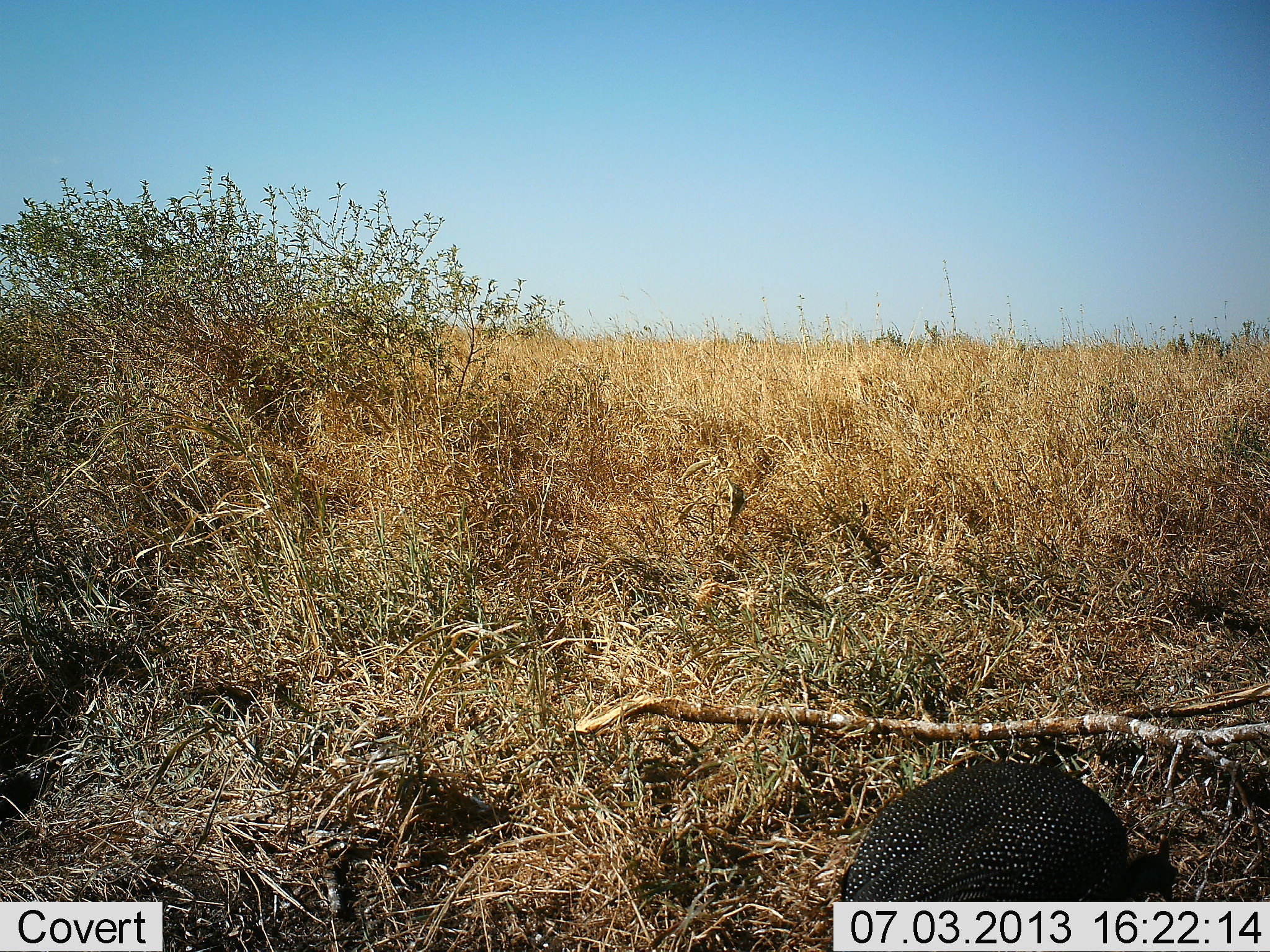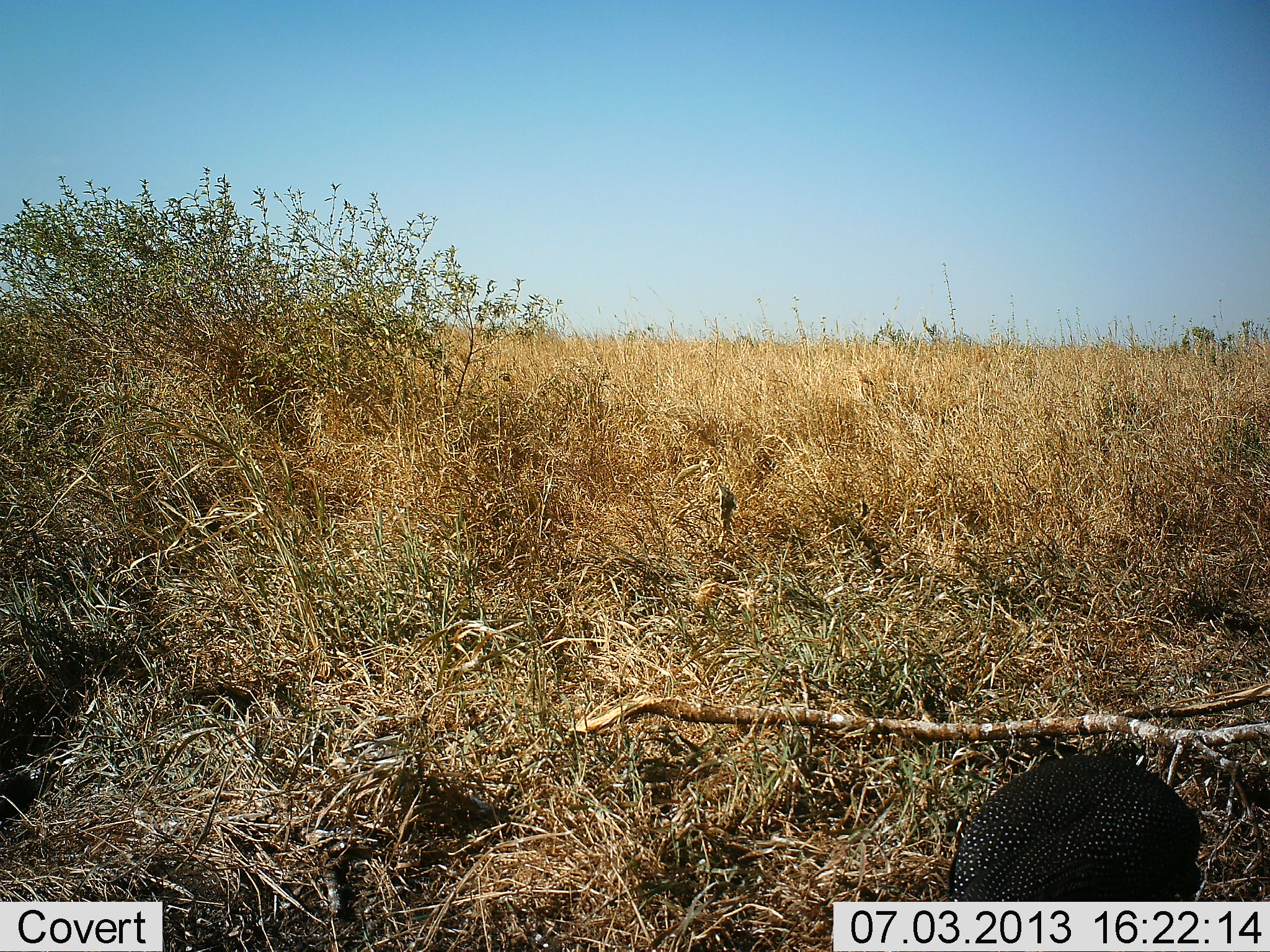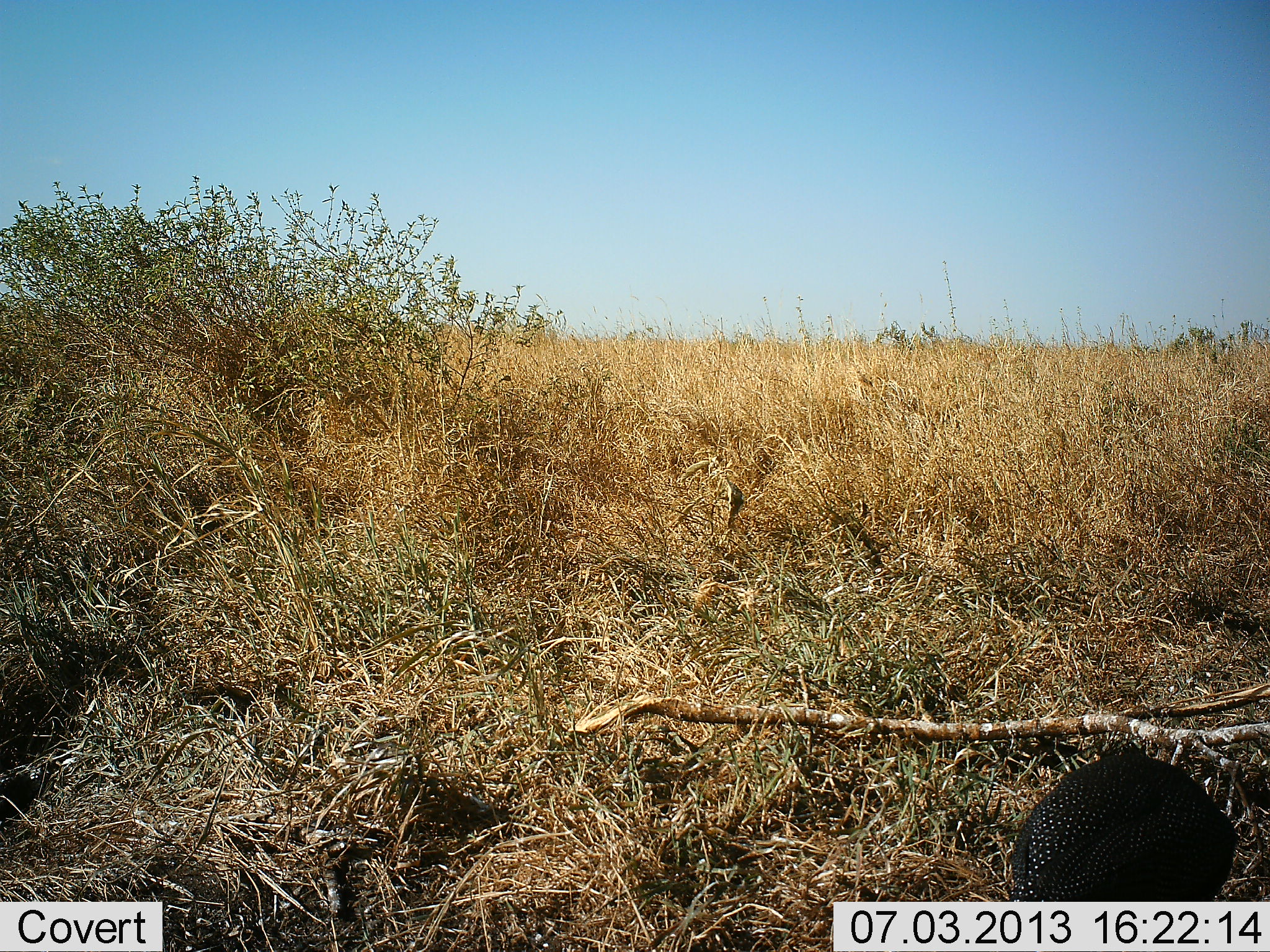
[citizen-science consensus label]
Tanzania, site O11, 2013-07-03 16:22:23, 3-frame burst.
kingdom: Animalia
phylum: Chordata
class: Aves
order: Galliformes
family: Numididae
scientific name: Numididae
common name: guinea fowl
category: guineafowl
Guineafowl (guinea fowl) (Numididae), count 1. Behavior (volunteer vote fractions): standing 10%, resting 0%, moving 90%, interacting 0%. Young present (vote fraction): 0%. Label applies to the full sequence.